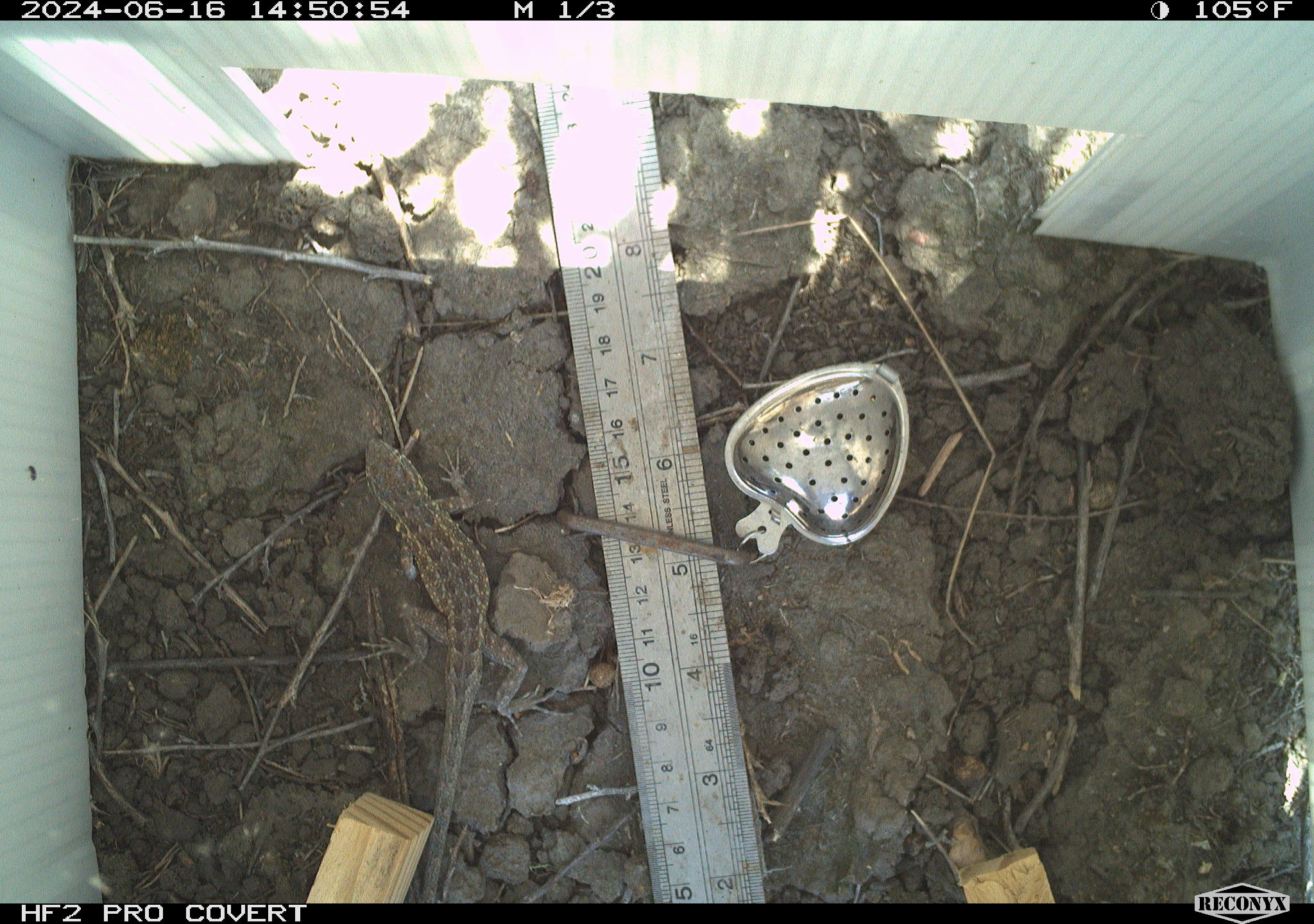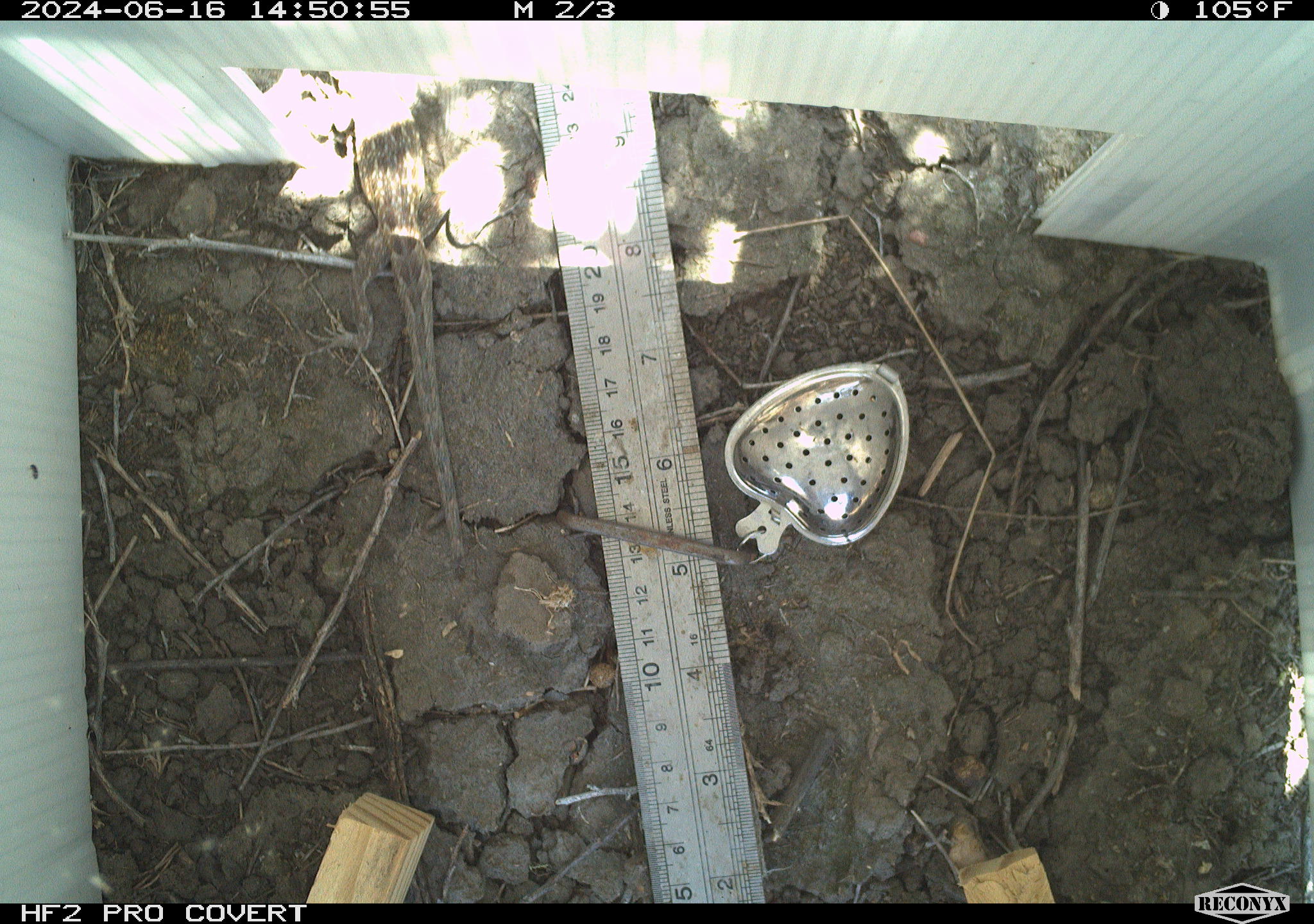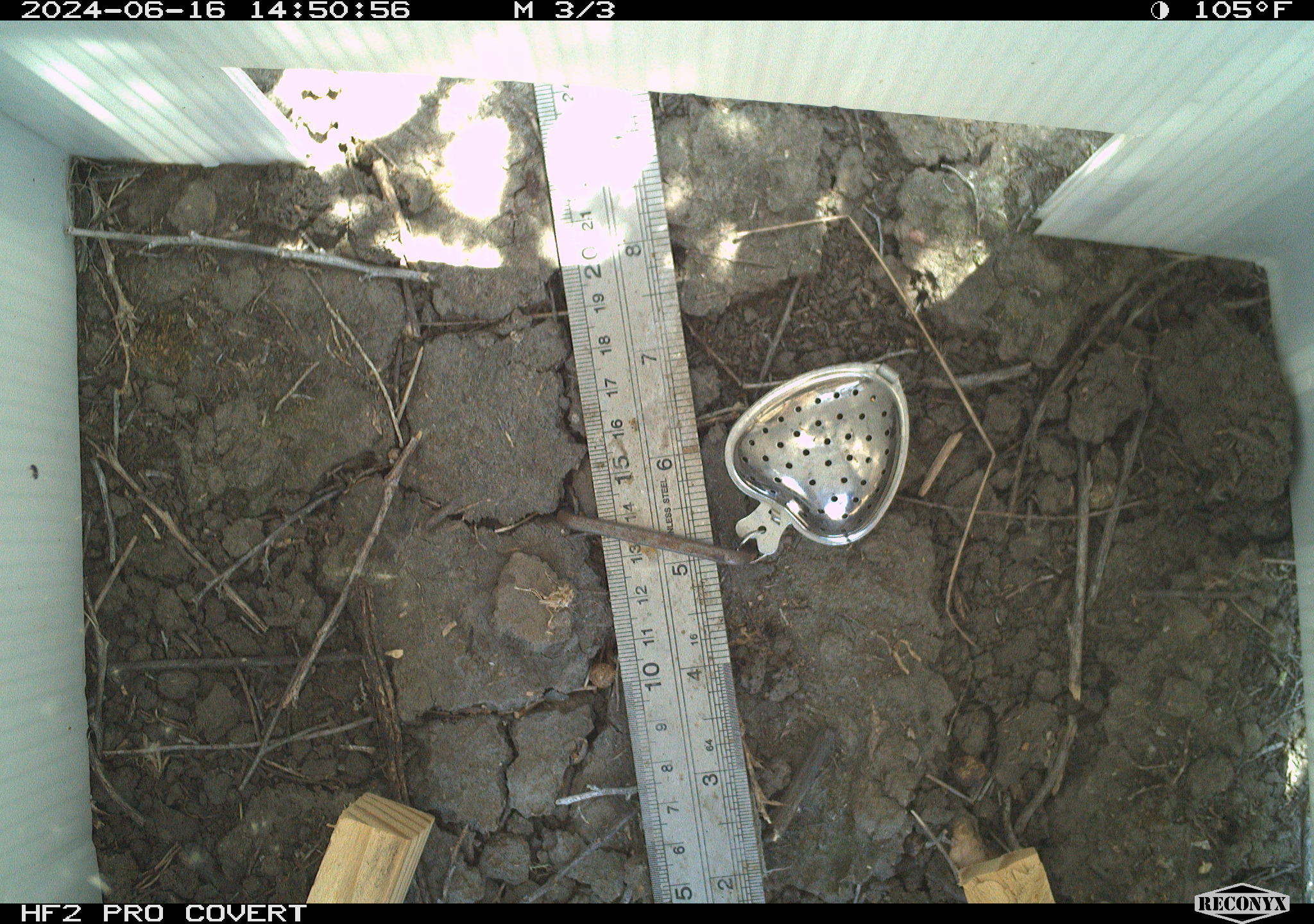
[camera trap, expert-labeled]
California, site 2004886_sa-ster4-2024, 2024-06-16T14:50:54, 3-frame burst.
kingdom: Animalia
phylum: Chordata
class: Reptilia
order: Squamata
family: Phrynosomatidae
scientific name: Phrynosomatidae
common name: phrynosomatid lizards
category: phrynosomatidae family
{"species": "phrynosomatidae family (phrynosomatid lizards) (Phrynosomatidae)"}